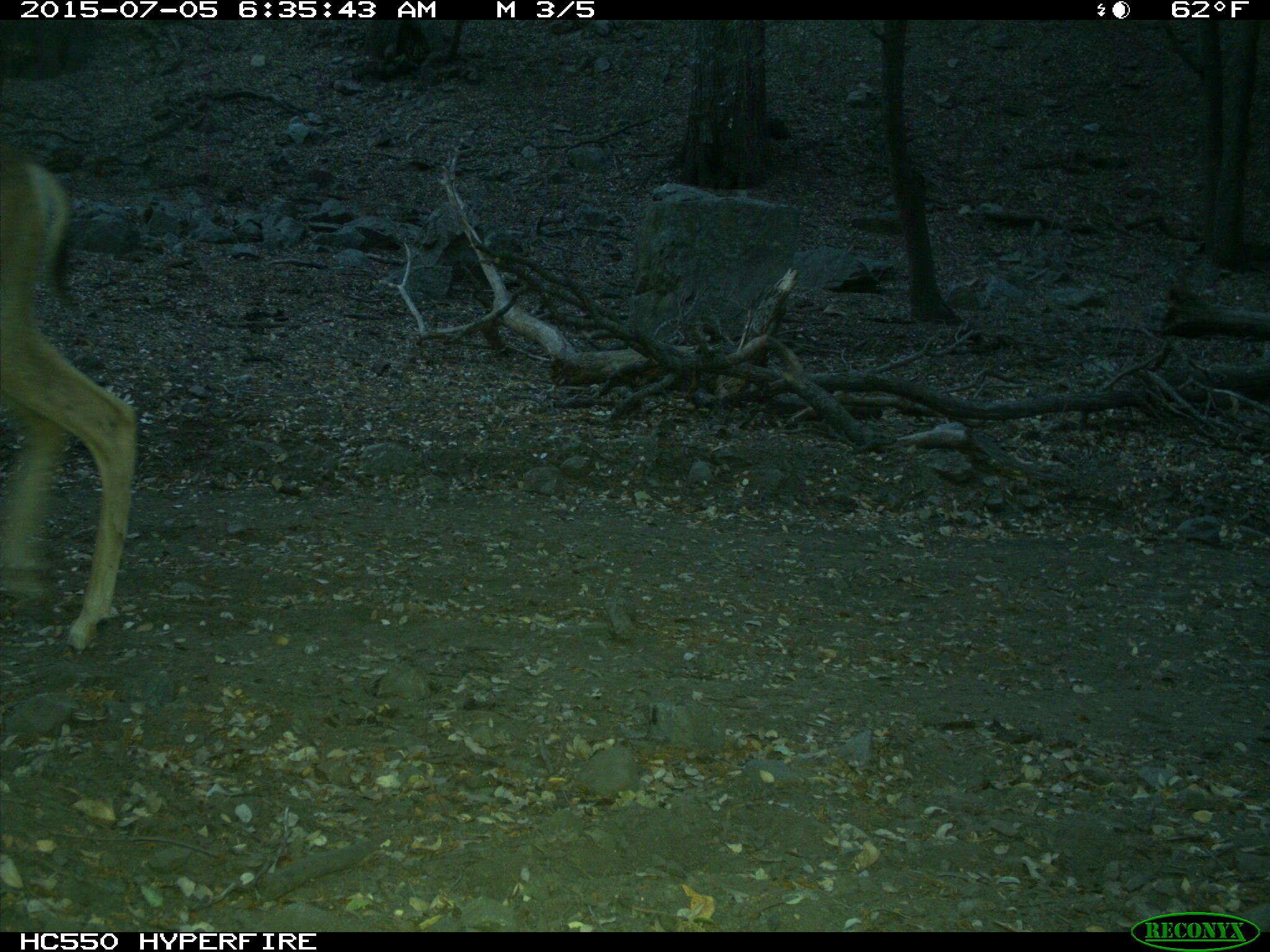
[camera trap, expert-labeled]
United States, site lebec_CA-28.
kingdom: Animalia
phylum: Chordata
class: Mammalia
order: Artiodactyla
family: Cervidae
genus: Odocoileus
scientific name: Odocoileus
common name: deer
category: unidentified deer